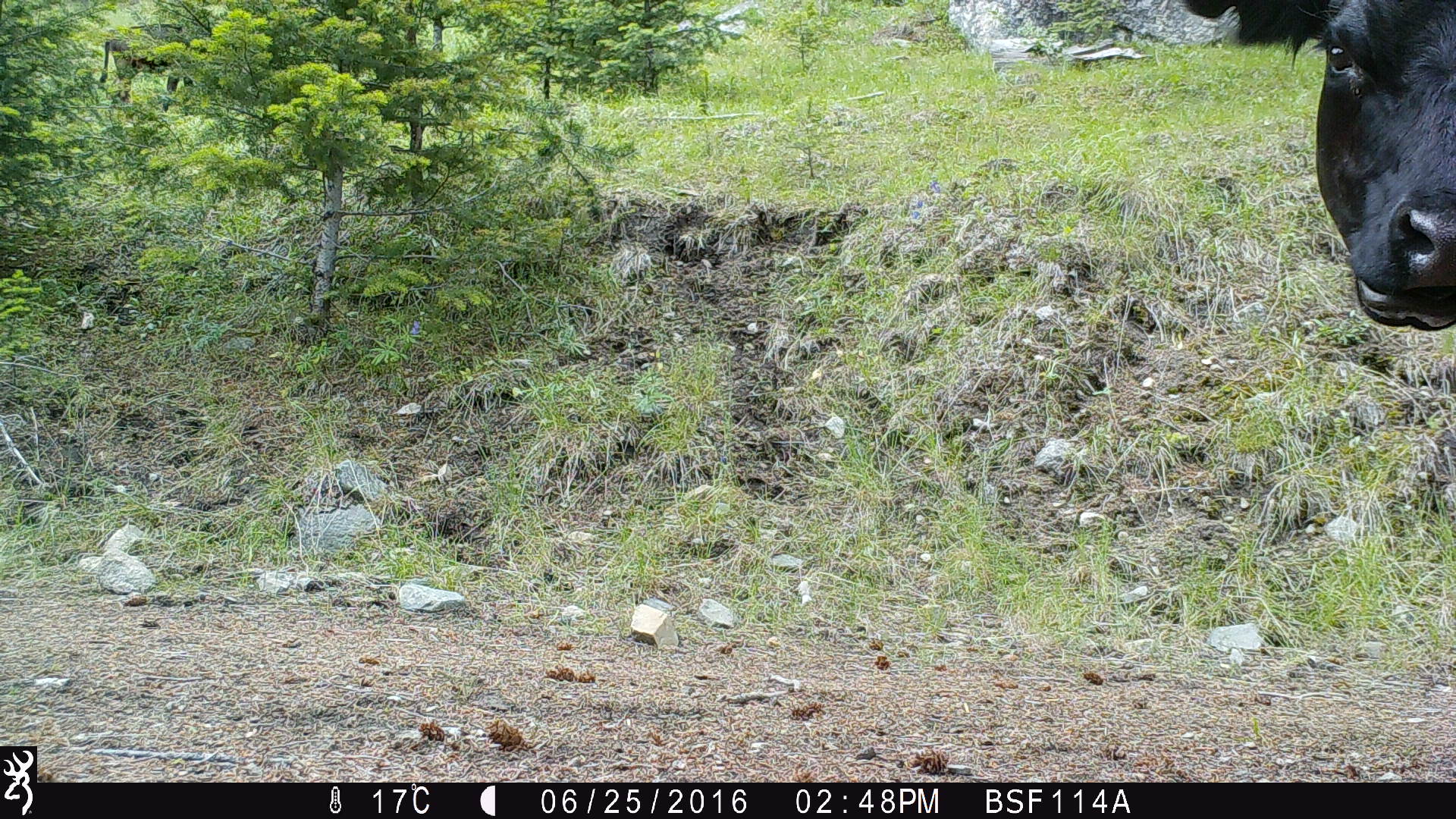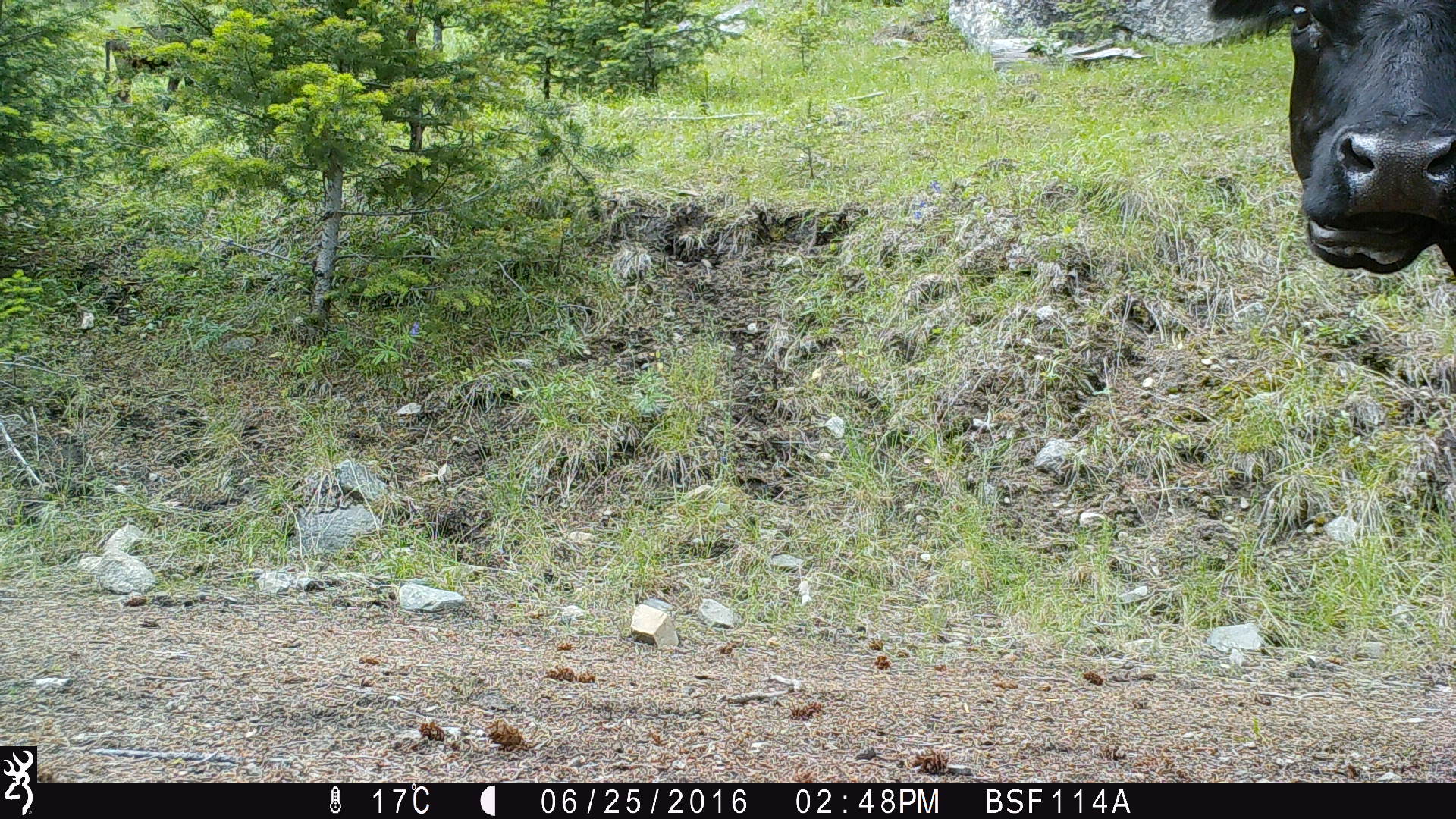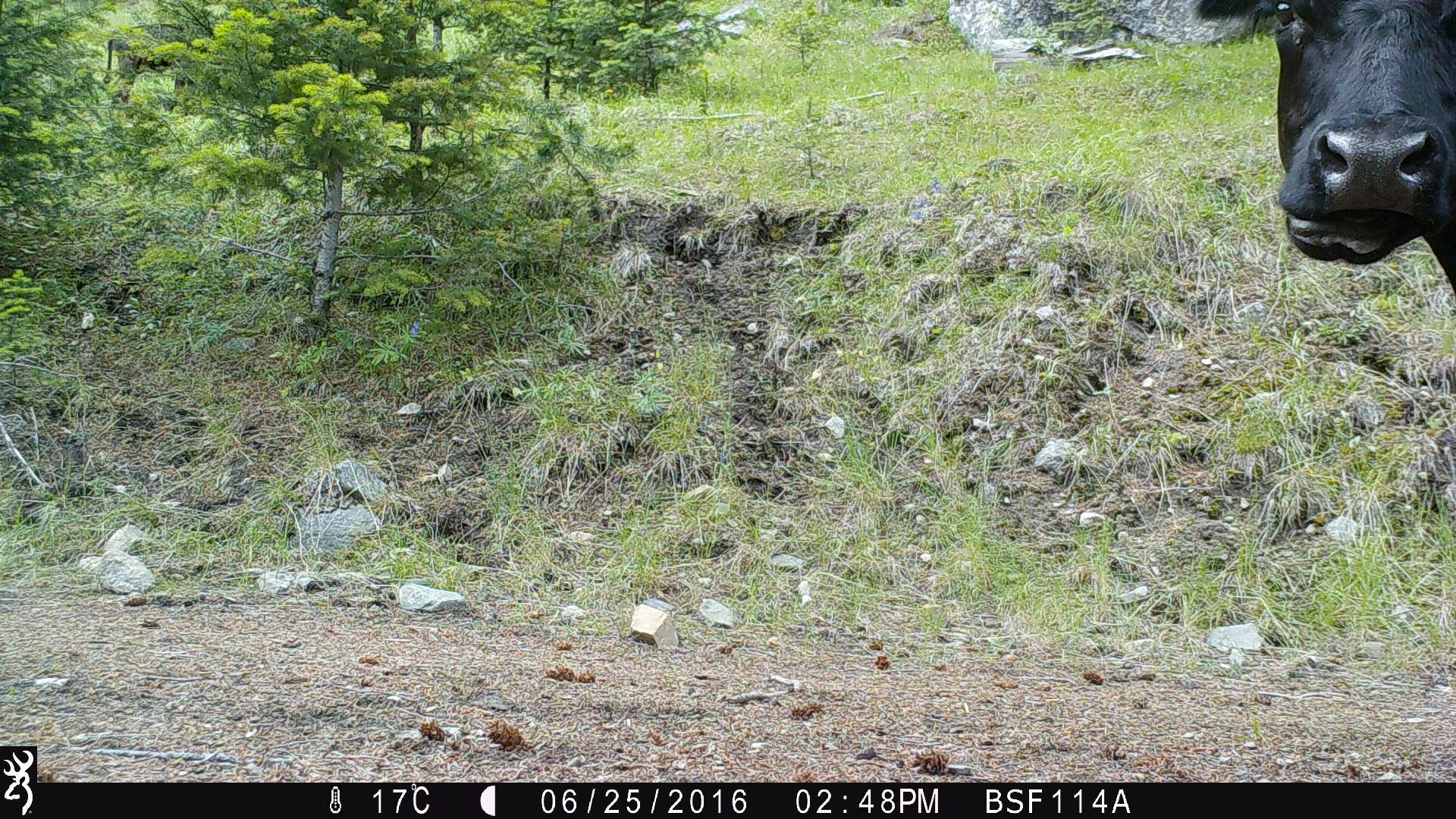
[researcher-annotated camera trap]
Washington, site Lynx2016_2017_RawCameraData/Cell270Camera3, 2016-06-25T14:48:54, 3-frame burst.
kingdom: Animalia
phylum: Chordata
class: Mammalia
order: Artiodactyla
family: Bovidae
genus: Bos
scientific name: Bos taurus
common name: domestic cattle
Domestic cattle (Bos taurus). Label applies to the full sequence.